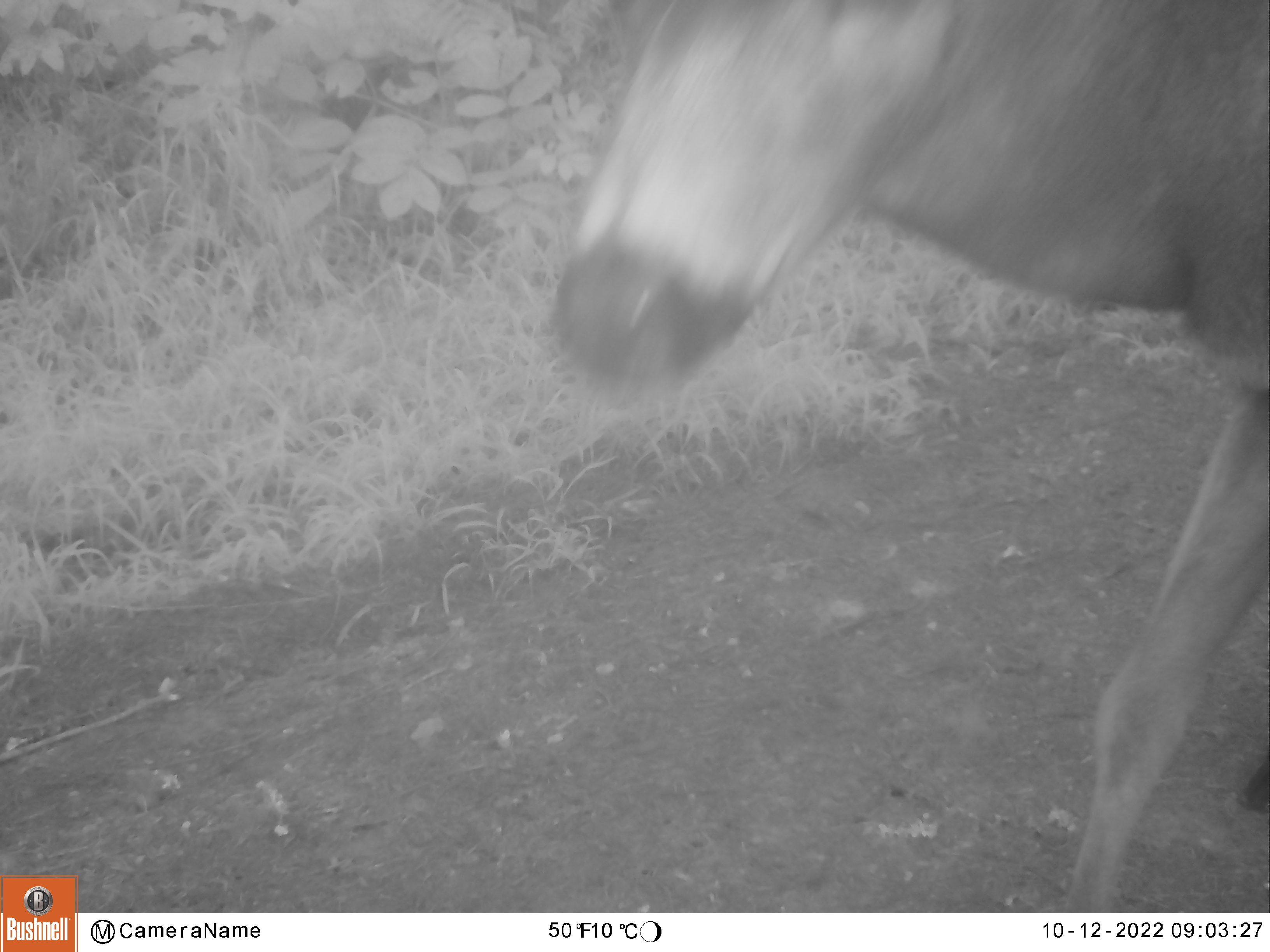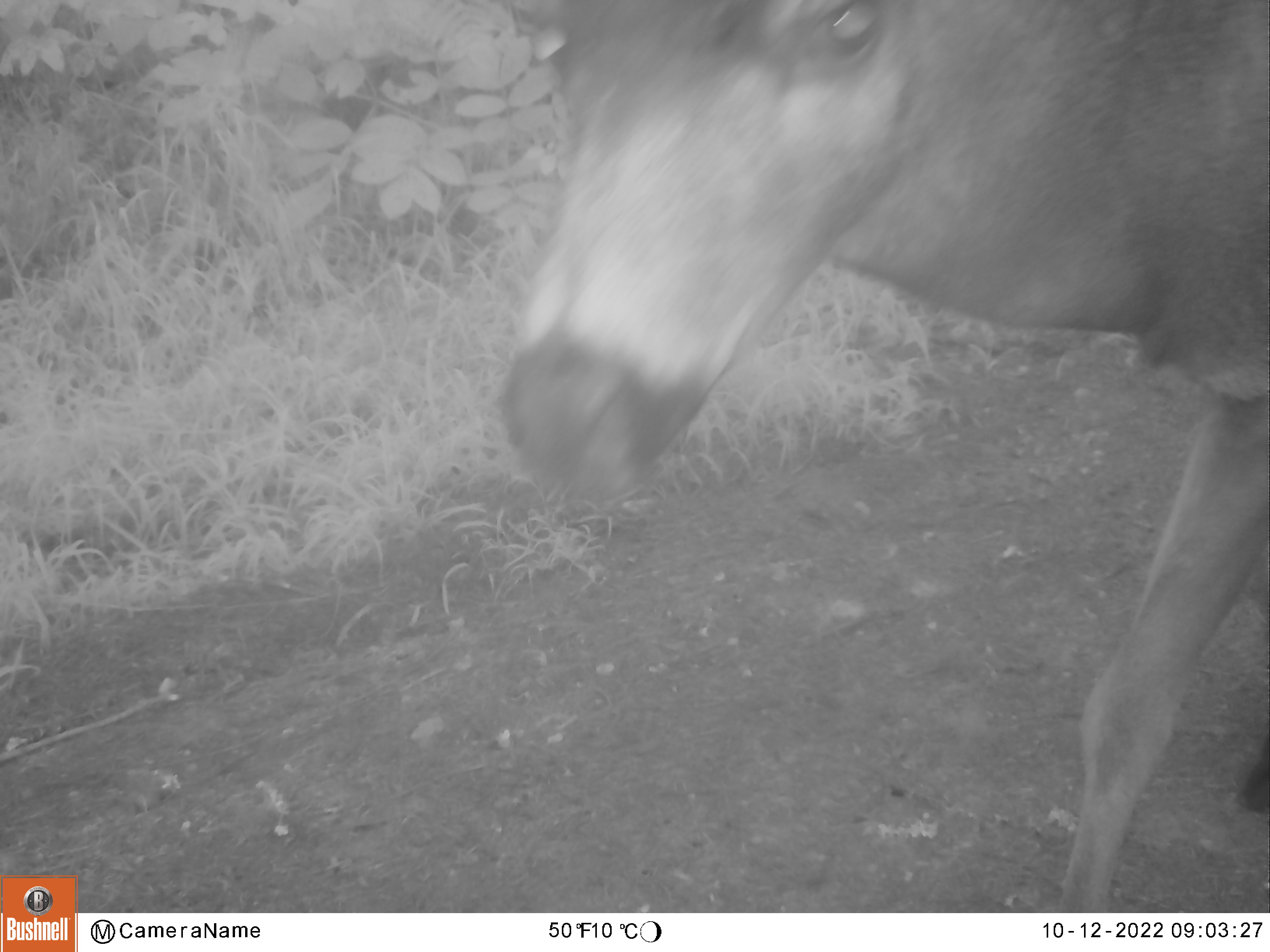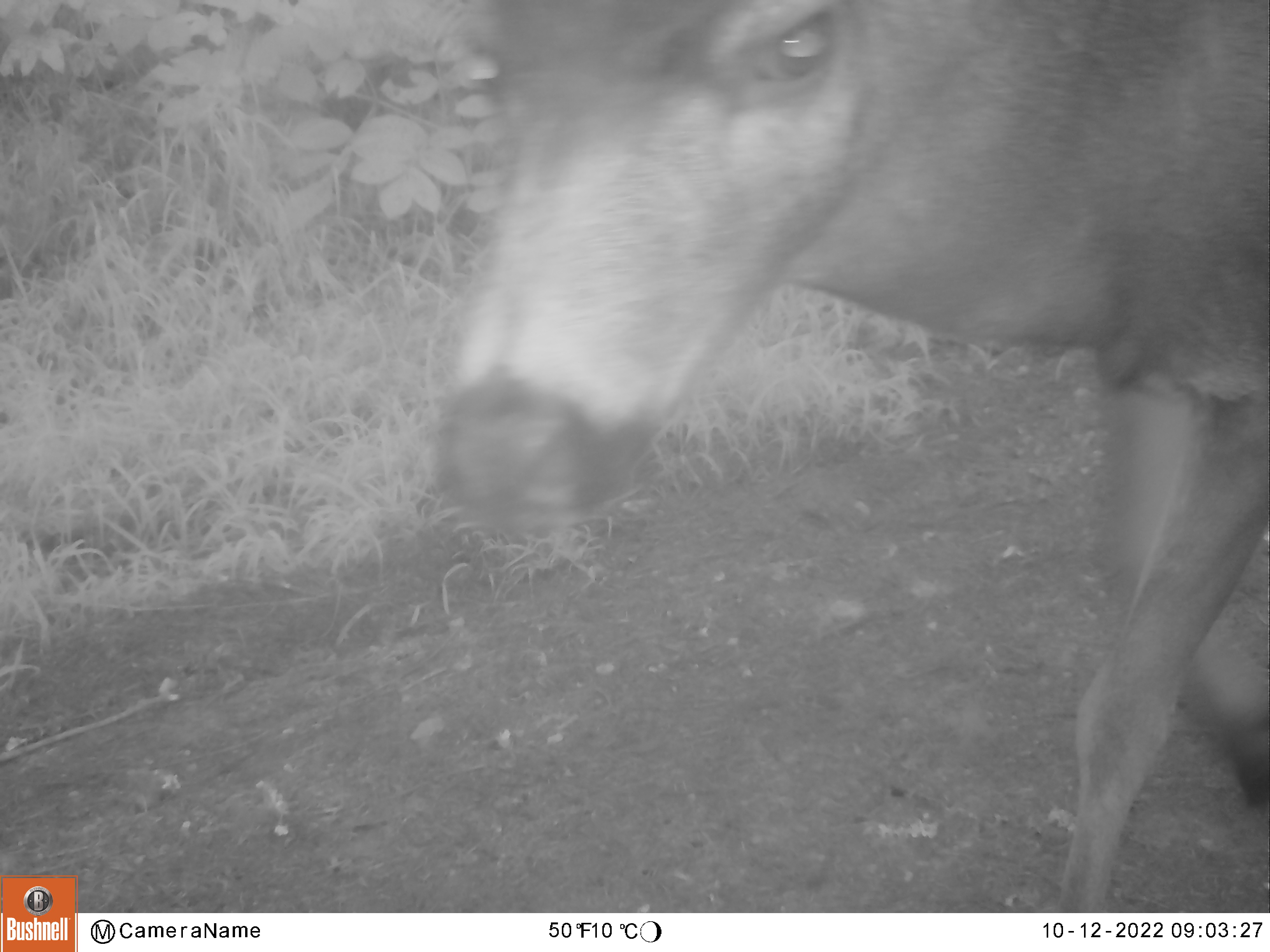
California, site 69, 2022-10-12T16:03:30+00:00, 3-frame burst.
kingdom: Animalia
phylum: Chordata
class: Mammalia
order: Artiodactyla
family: Cervidae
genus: Odocoileus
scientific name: Odocoileus hemionus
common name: mule deer